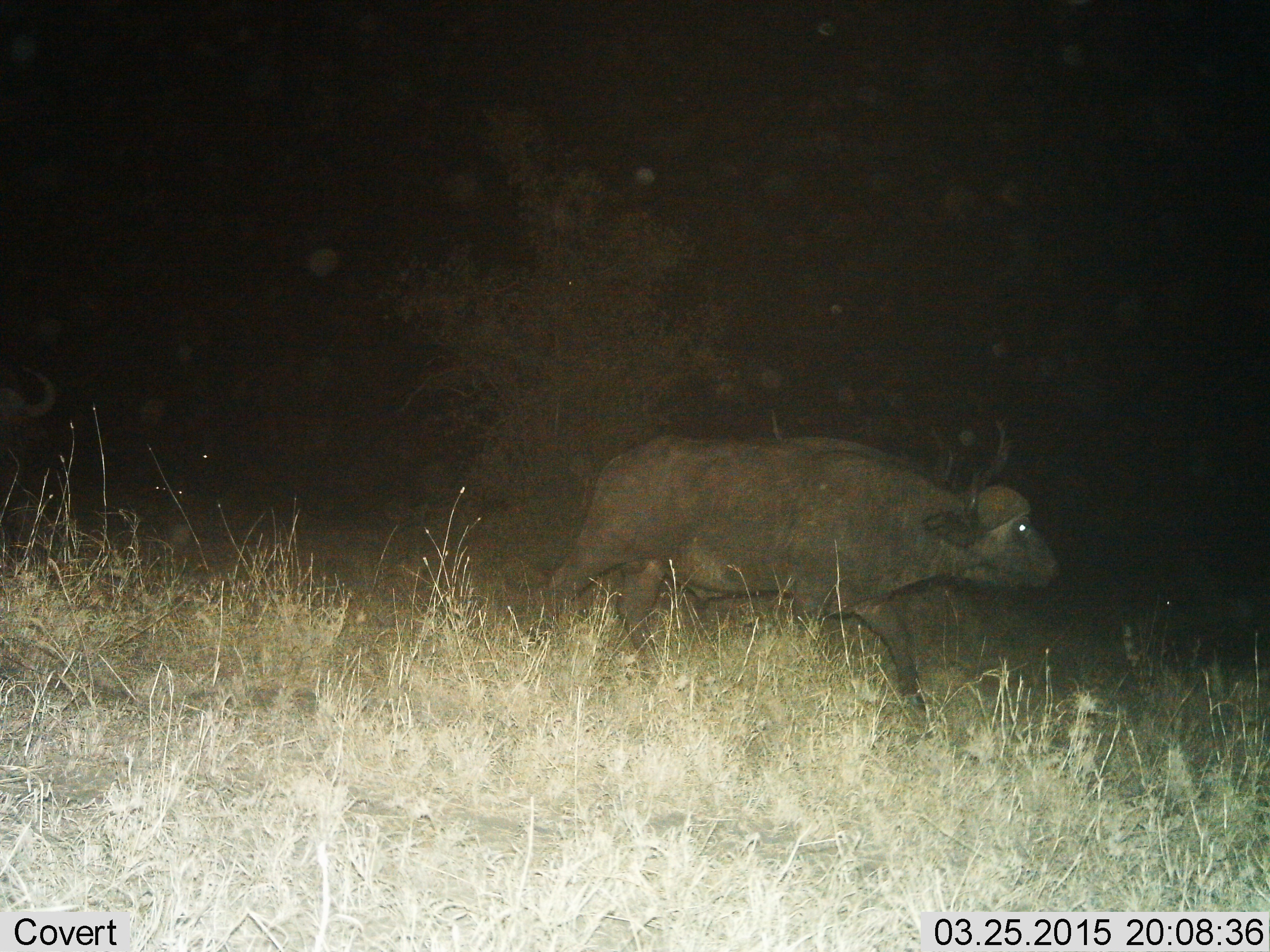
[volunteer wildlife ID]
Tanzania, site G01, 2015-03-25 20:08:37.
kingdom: Animalia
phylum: Chordata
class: Mammalia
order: Artiodactyla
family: Bovidae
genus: Syncerus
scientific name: Syncerus caffer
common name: cape buffalo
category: buffalo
Buffalo (cape buffalo) (Syncerus caffer), count 1. Behavior (volunteer vote fractions): standing 20%, resting 0%, moving 100%, interacting 0%. Young present (vote fraction): 10%. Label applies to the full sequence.